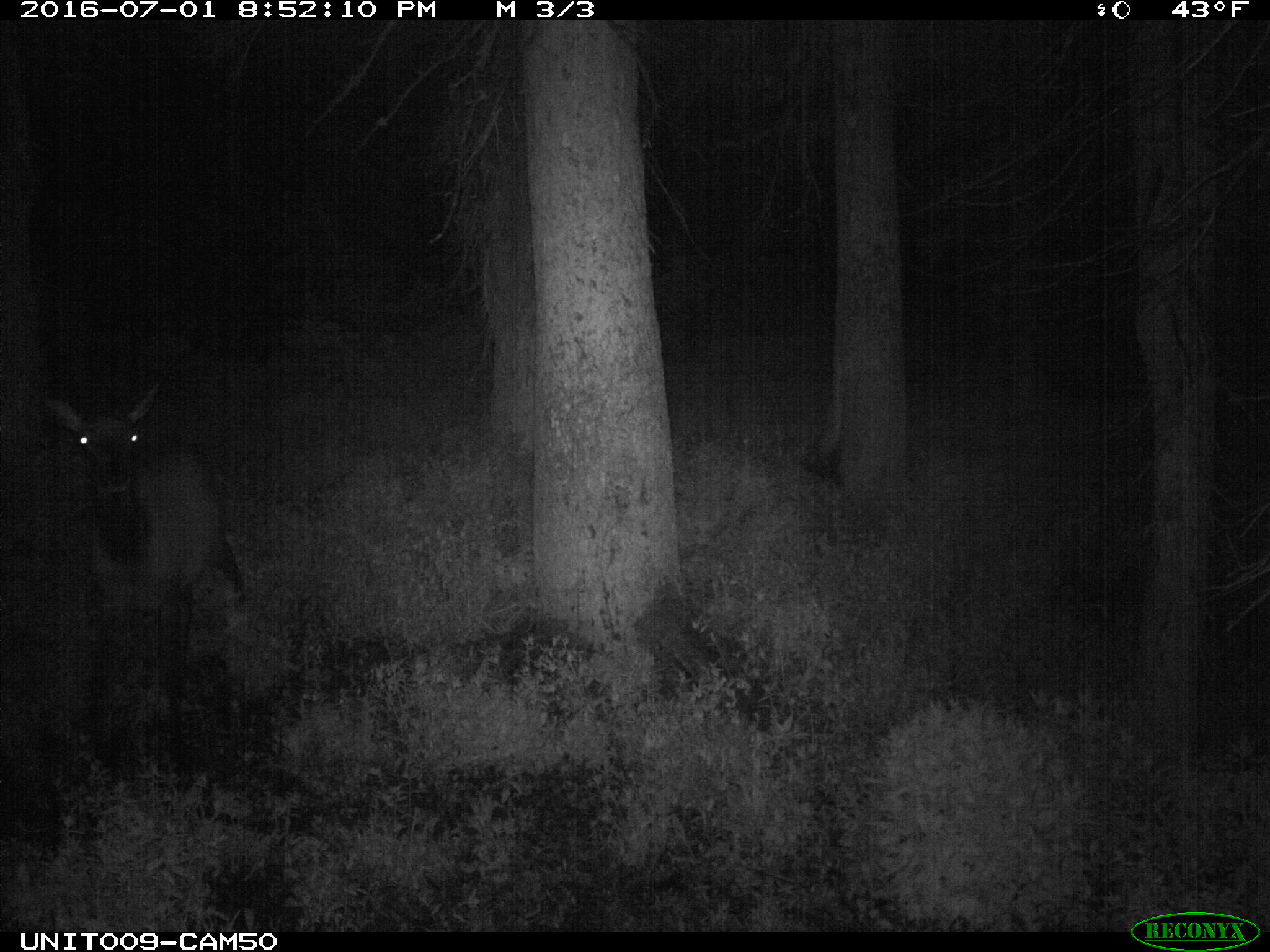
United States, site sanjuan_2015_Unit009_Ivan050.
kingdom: Animalia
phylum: Chordata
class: Mammalia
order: Artiodactyla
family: Cervidae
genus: Cervus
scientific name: Cervus elaphus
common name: red deer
Cervus elaphus (red deer).